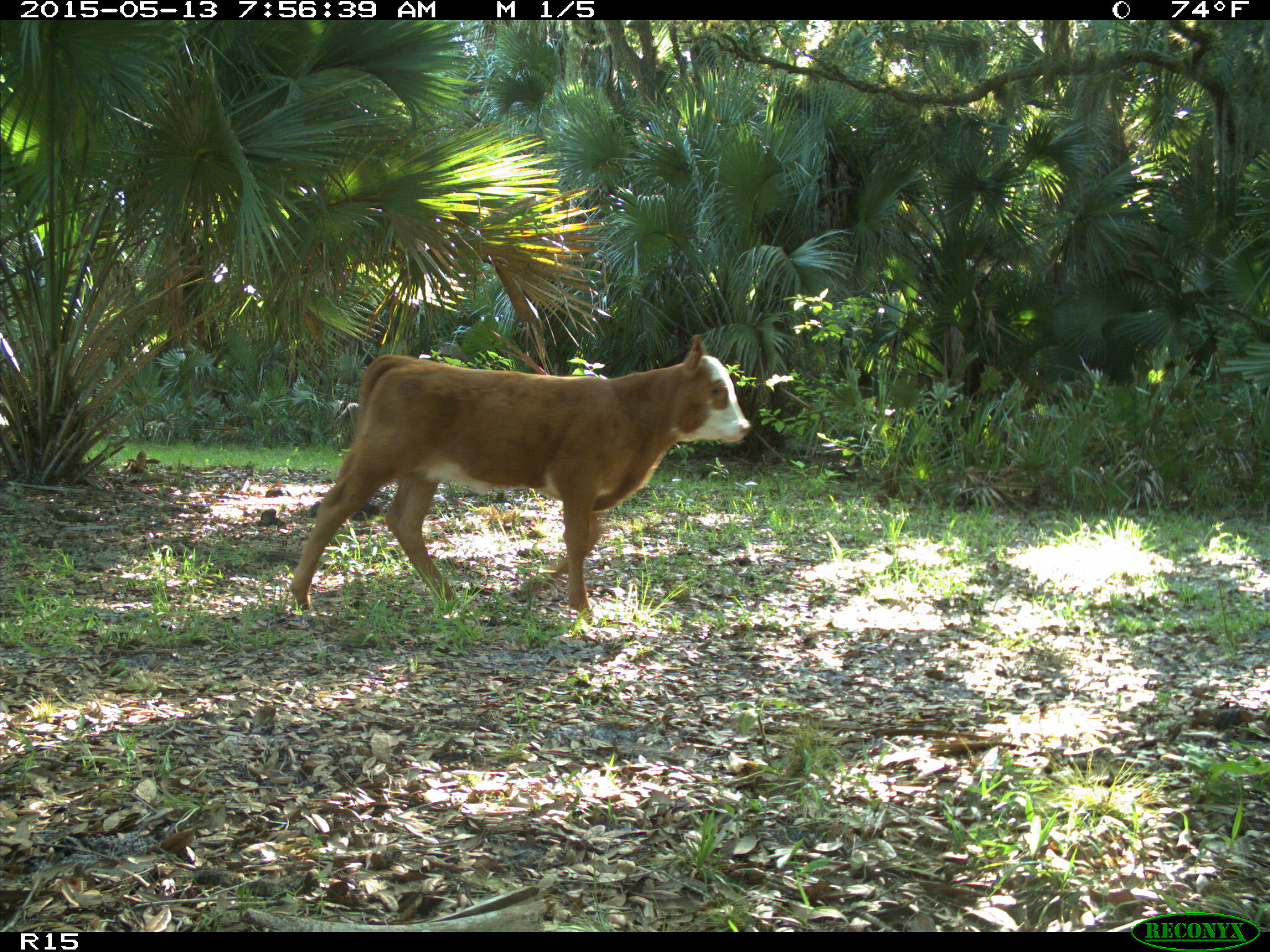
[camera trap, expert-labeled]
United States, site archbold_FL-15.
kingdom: Animalia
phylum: Chordata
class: Mammalia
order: Artiodactyla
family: Bovidae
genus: Bos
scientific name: Bos taurus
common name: domestic cow